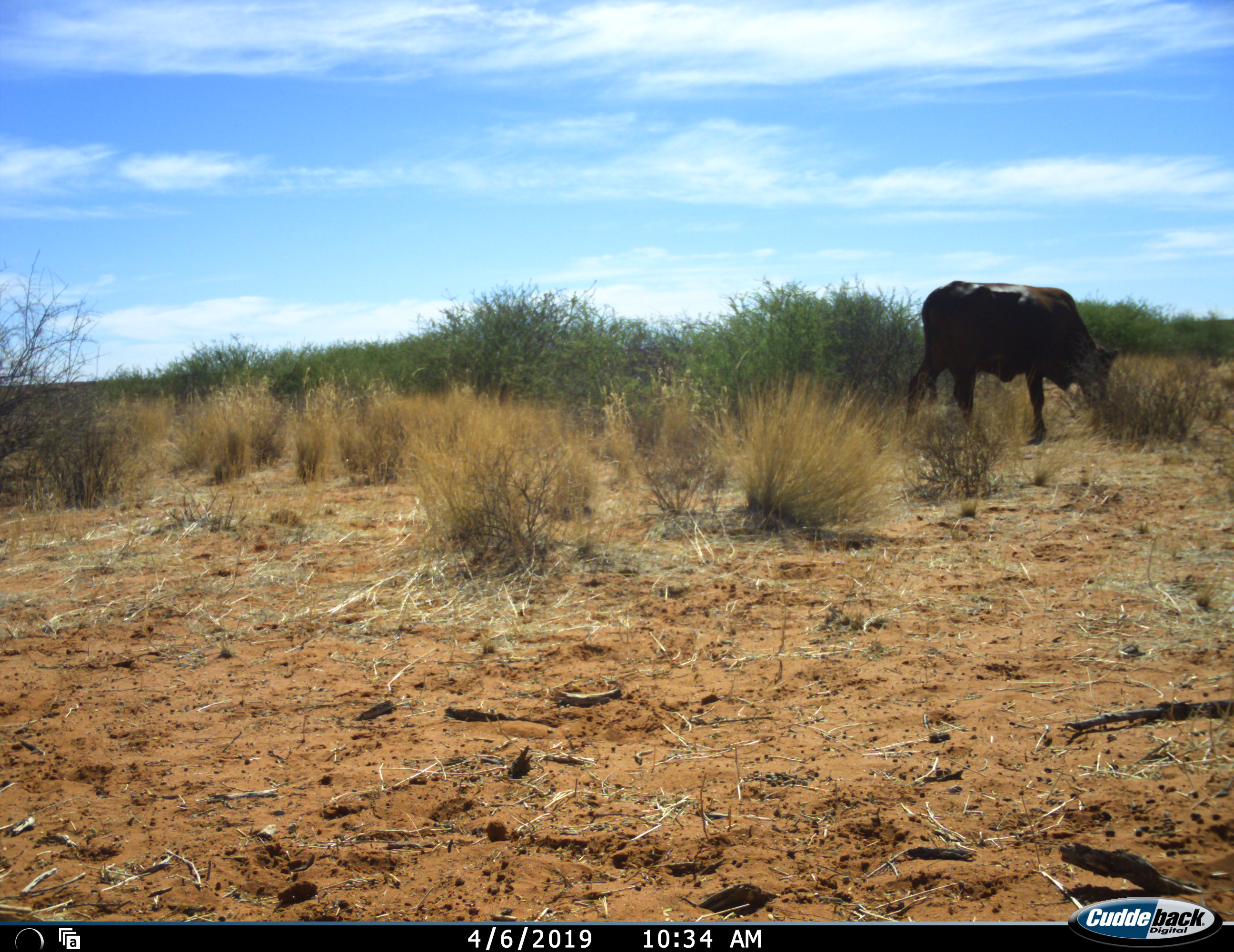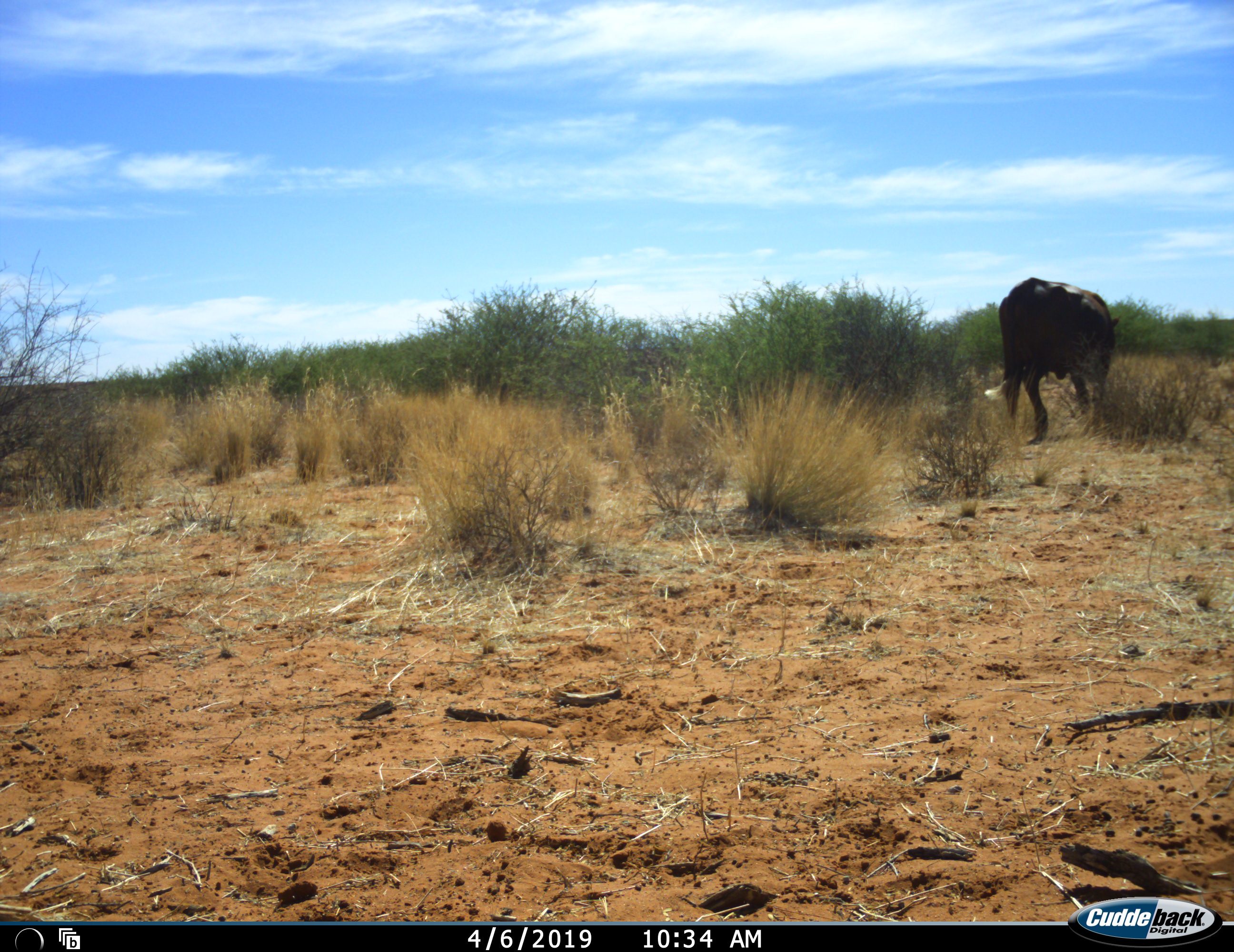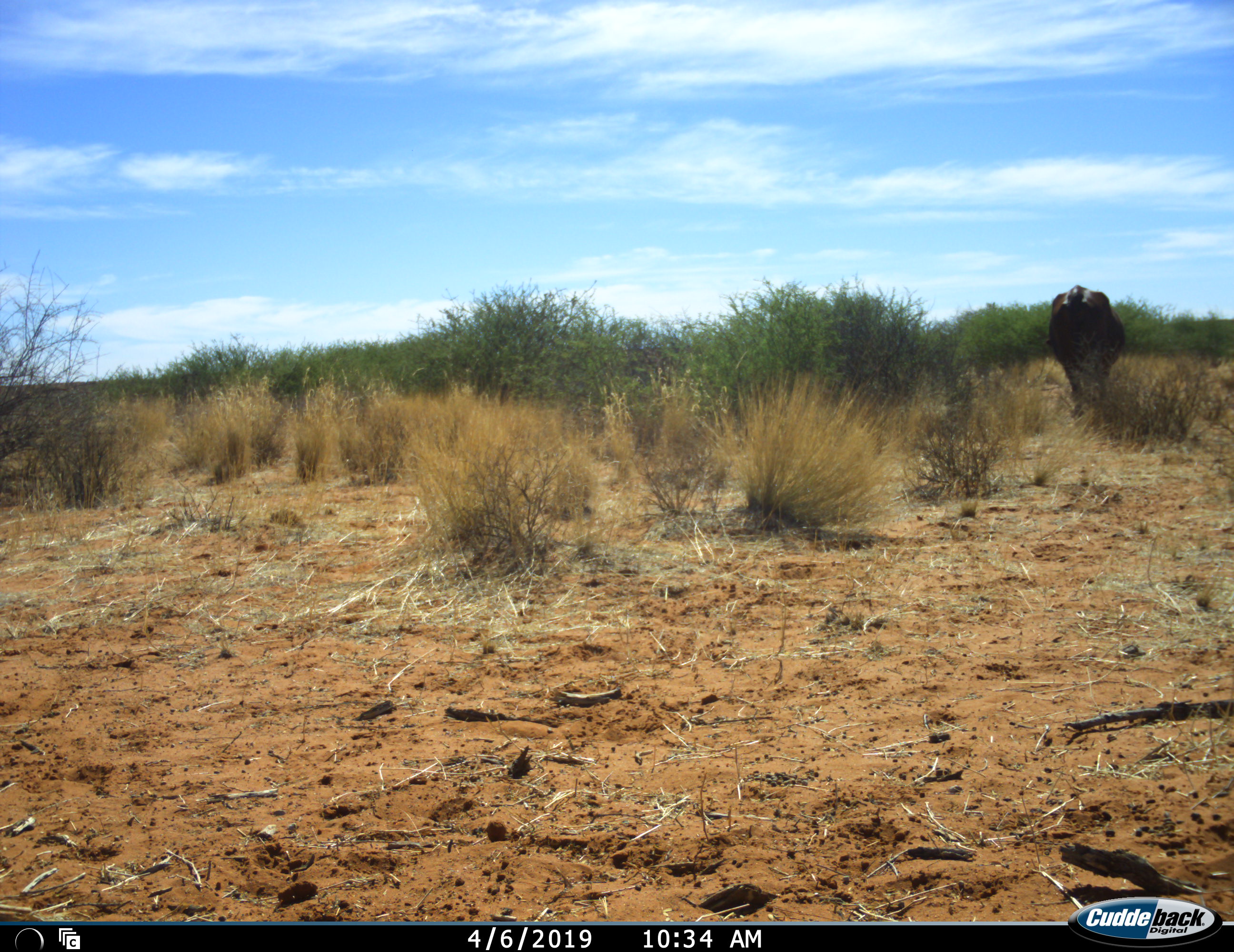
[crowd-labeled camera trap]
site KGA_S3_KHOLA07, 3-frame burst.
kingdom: Animalia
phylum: Chordata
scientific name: Vertebrata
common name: domestic animal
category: domesticanimal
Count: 1.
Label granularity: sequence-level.